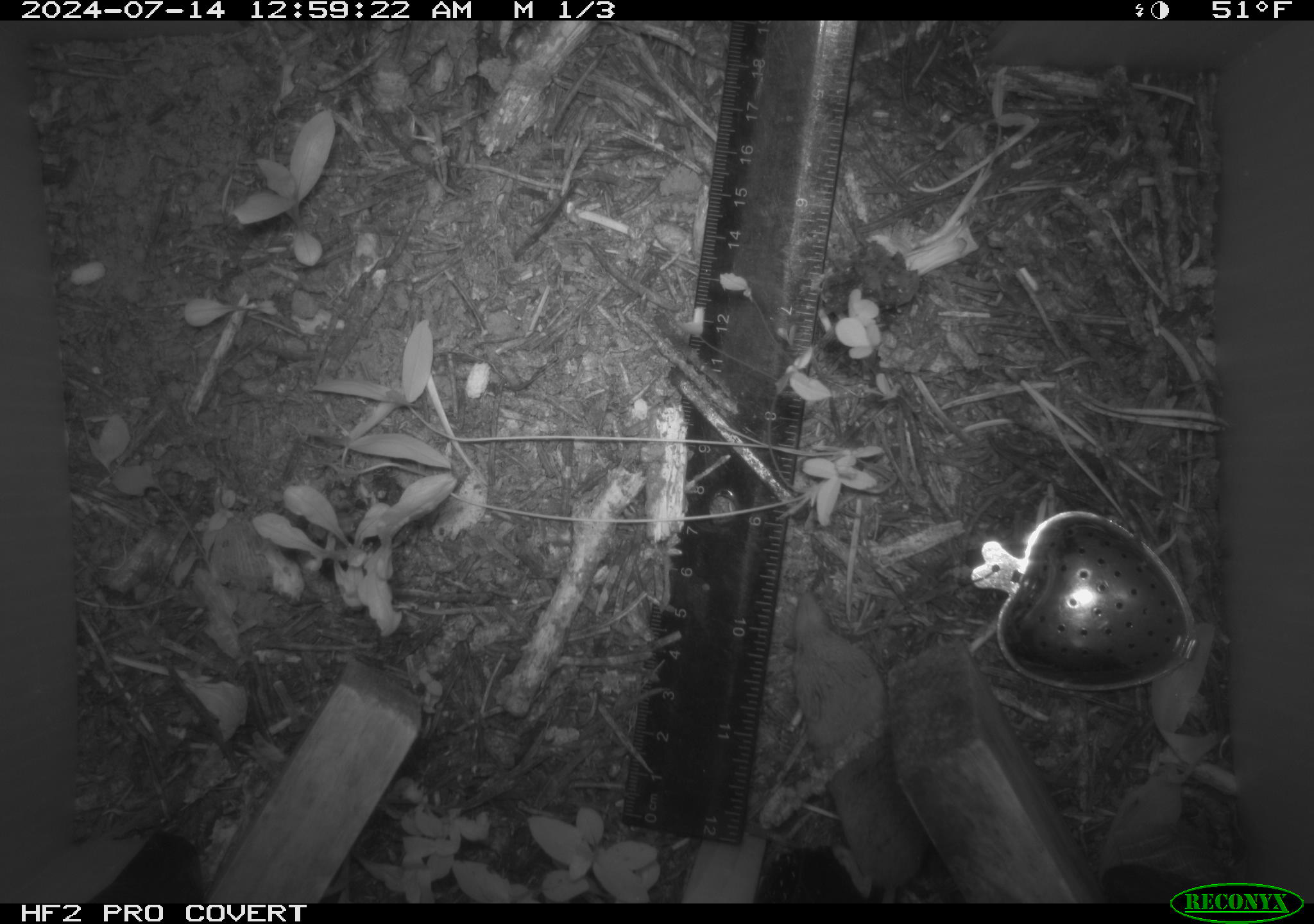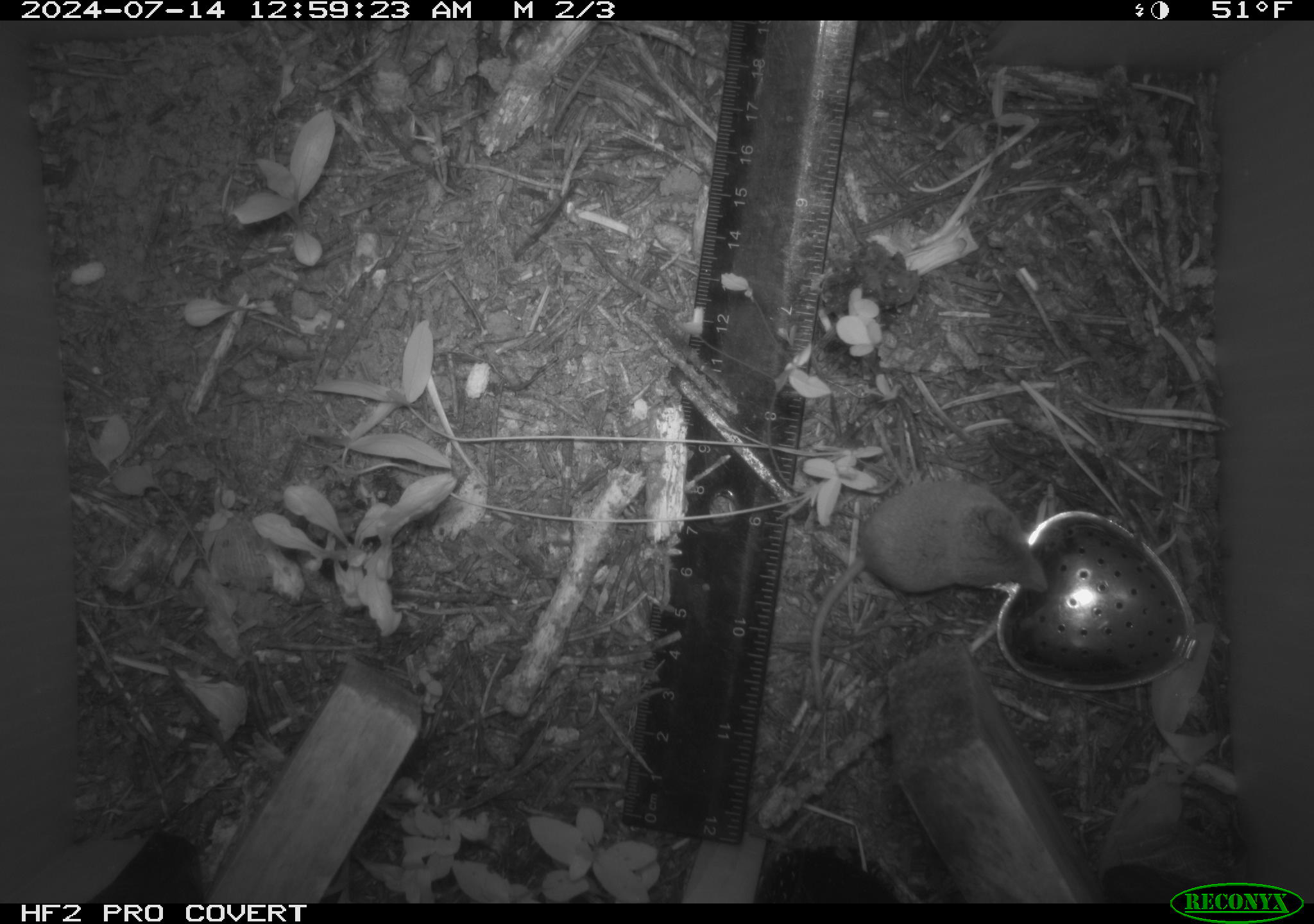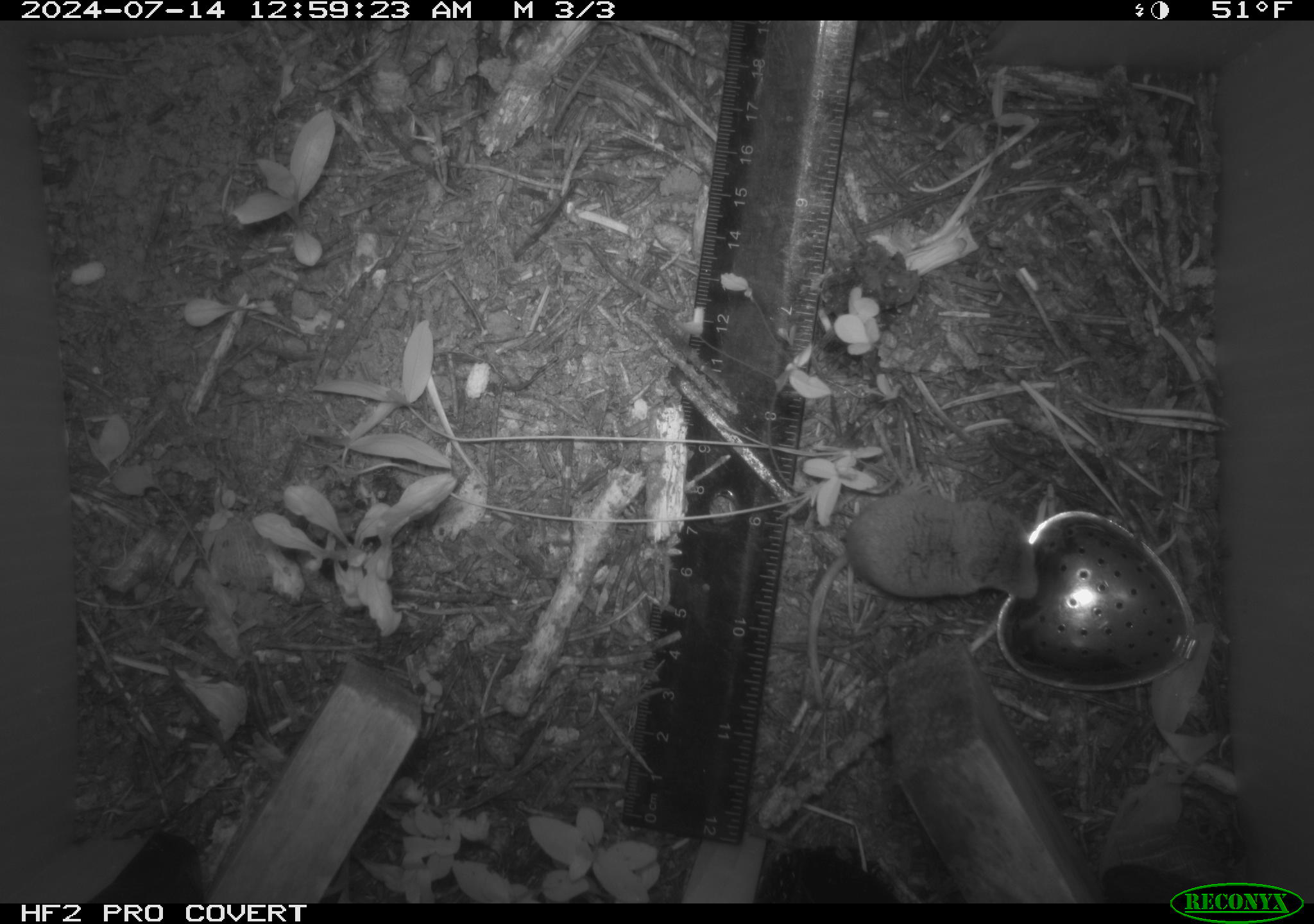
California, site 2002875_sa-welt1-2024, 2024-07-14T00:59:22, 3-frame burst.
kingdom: Animalia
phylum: Chordata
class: Mammalia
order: Eulipotyphla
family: Soricidae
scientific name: Soricidae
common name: shrews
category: soricidae family